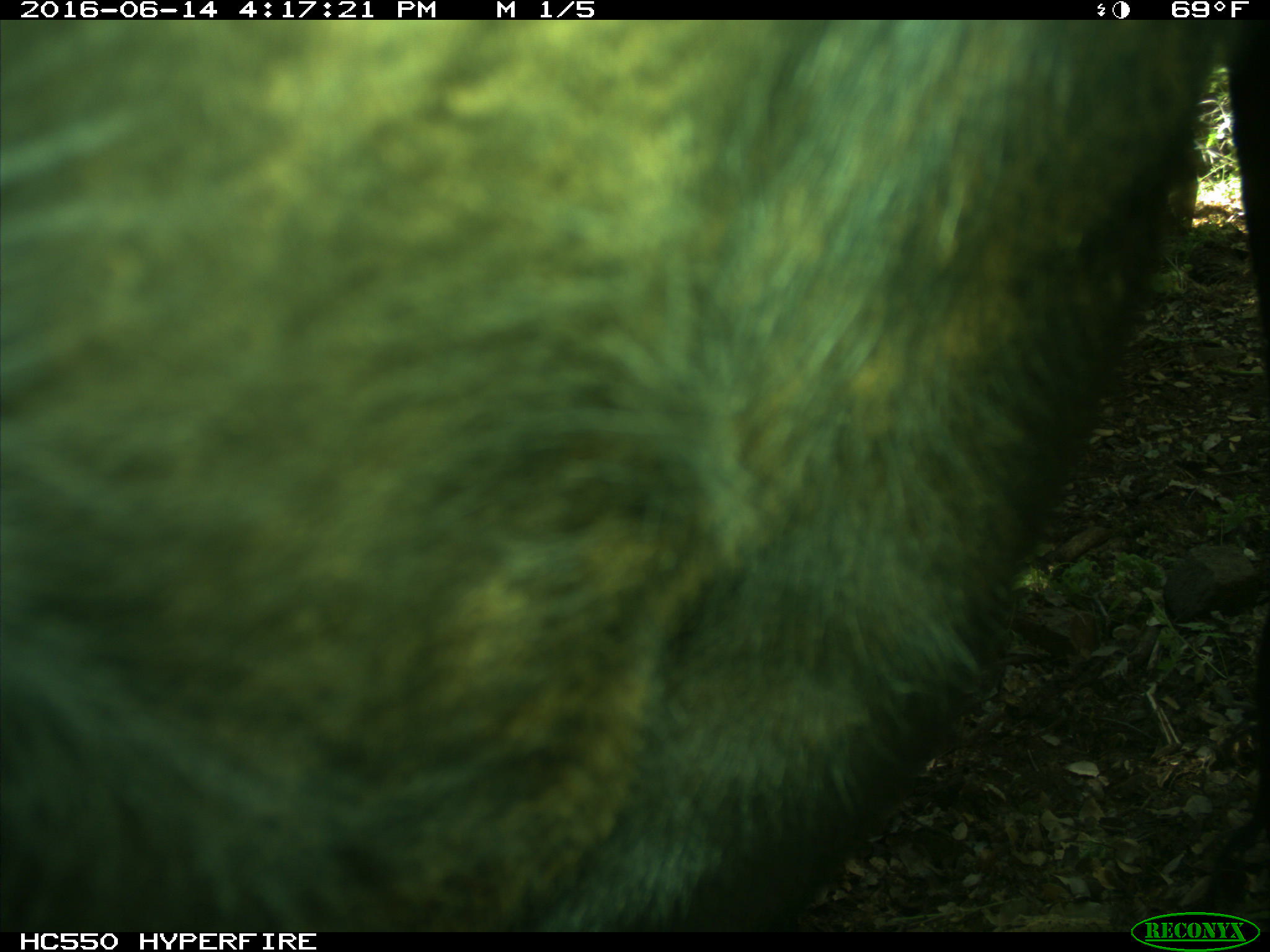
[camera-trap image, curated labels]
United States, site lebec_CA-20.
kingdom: Animalia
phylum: Chordata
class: Mammalia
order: Artiodactyla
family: Bovidae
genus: Bos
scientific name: Bos taurus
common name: domestic cow